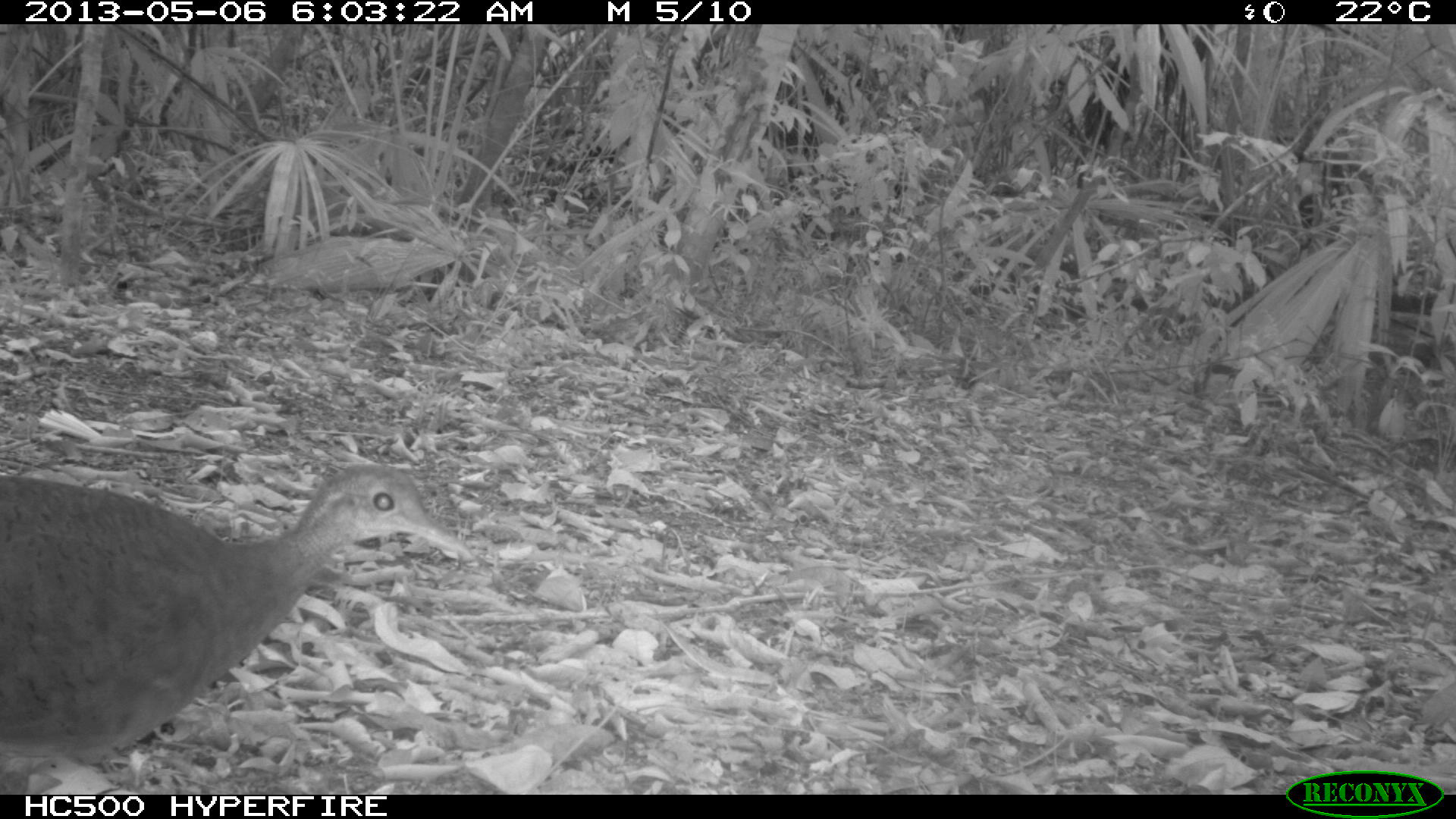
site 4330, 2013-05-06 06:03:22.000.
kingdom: Animalia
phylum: Chordata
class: Aves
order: Tinamiformes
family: Tinamidae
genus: Tinamus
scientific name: Tinamus major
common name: great tinamou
Tinamus major (great tinamou), count 1.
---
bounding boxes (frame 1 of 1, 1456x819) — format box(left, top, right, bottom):
tinamus major: box(0, 457, 471, 790)